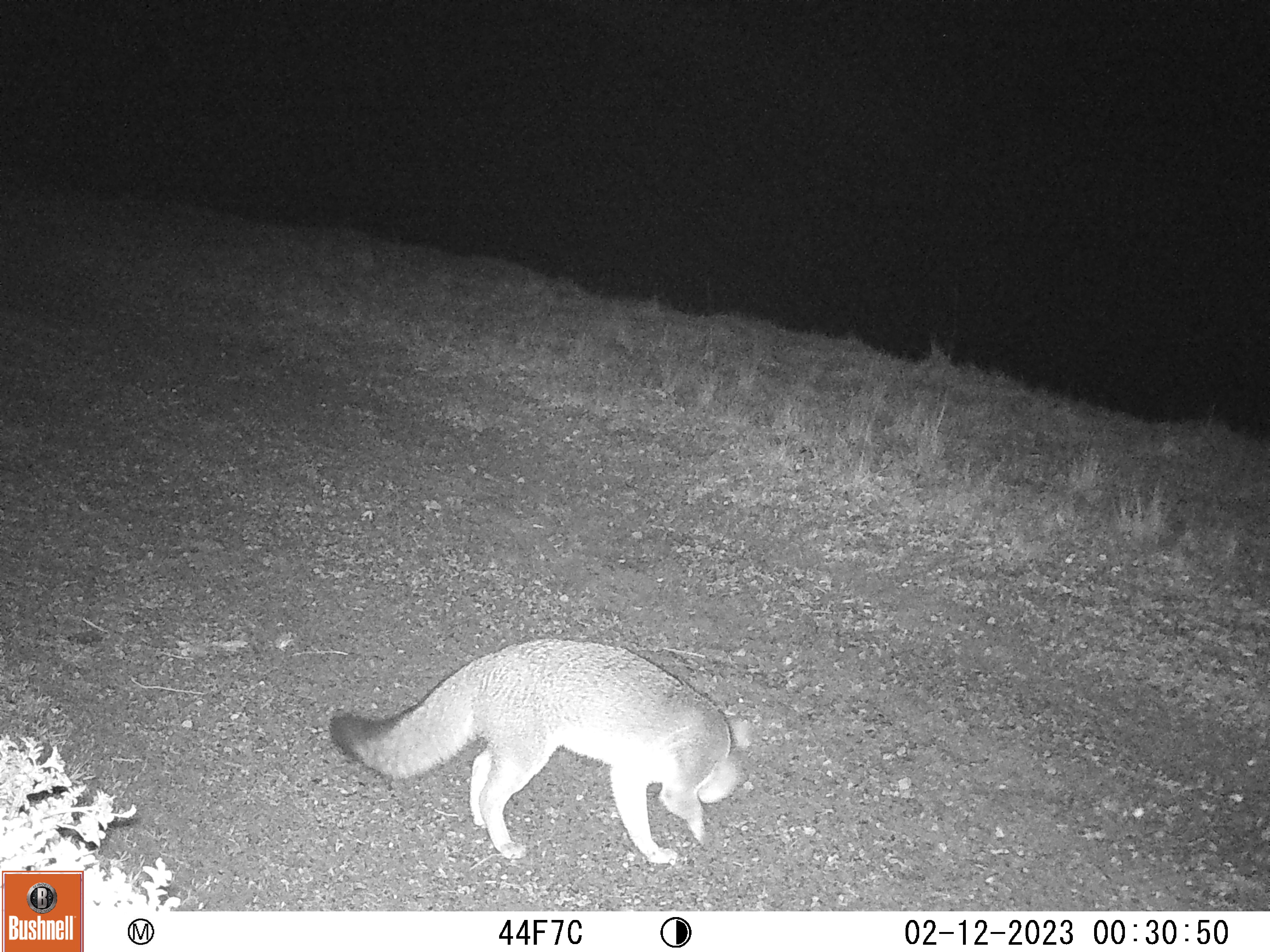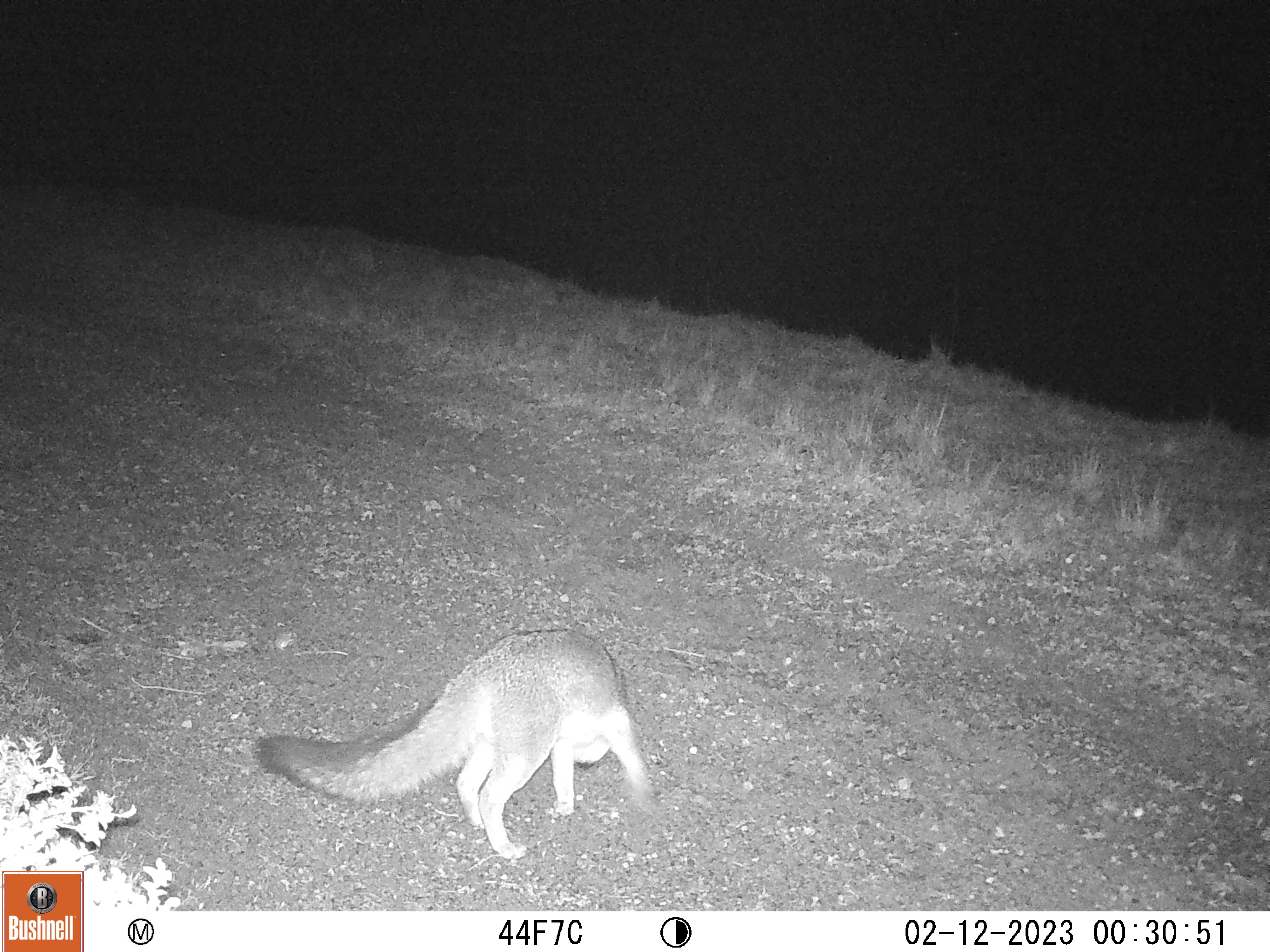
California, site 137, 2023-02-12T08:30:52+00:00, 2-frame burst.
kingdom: Animalia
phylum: Chordata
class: Mammalia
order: Carnivora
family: Canidae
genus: Urocyon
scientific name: Urocyon cinereoargenteus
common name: gray fox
Gray fox (Urocyon cinereoargenteus).